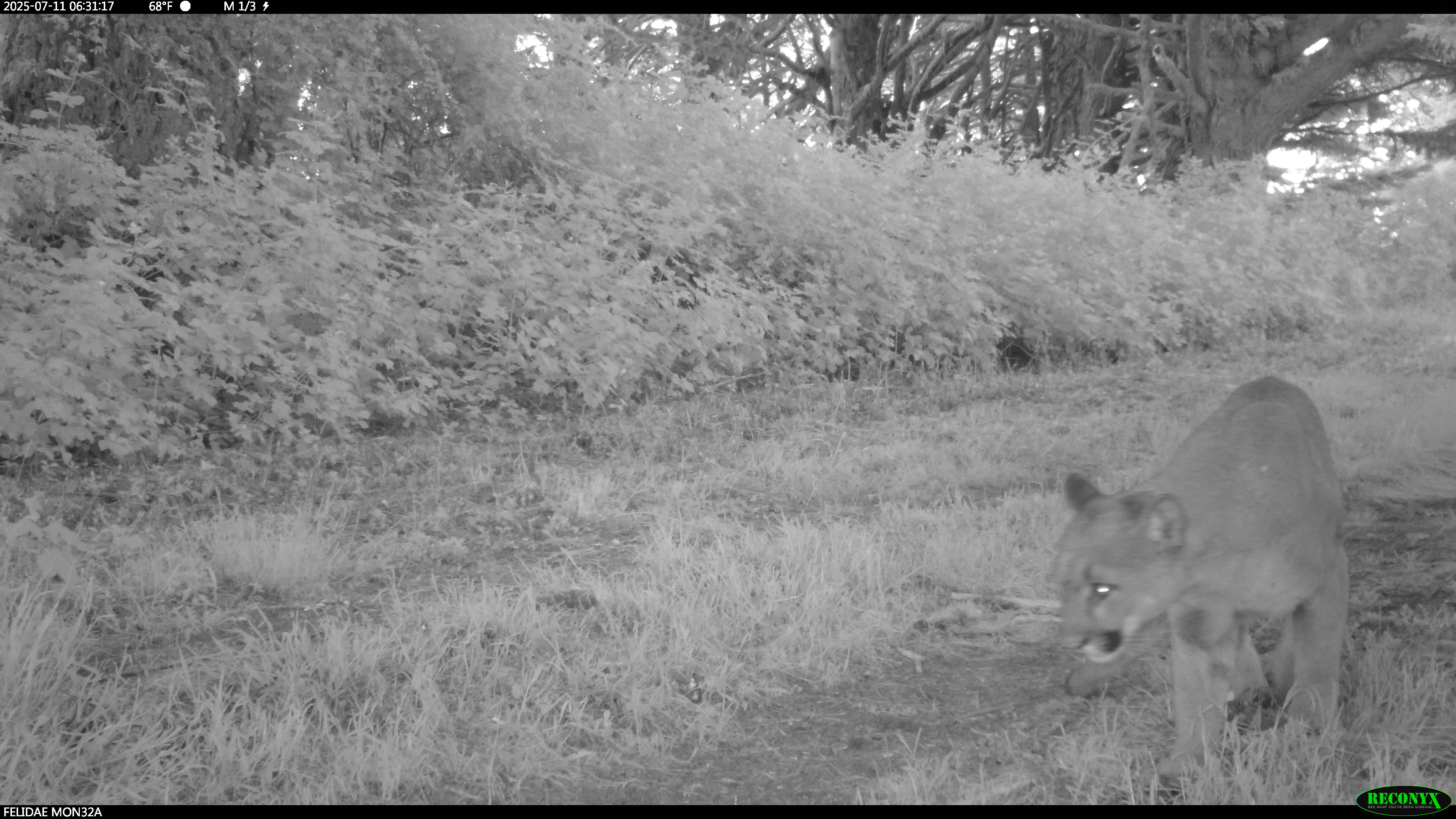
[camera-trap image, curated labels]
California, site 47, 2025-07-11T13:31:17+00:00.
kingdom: Animalia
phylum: Chordata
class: Mammalia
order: Carnivora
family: Felidae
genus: Puma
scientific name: Puma concolor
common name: puma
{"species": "puma (Puma concolor)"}